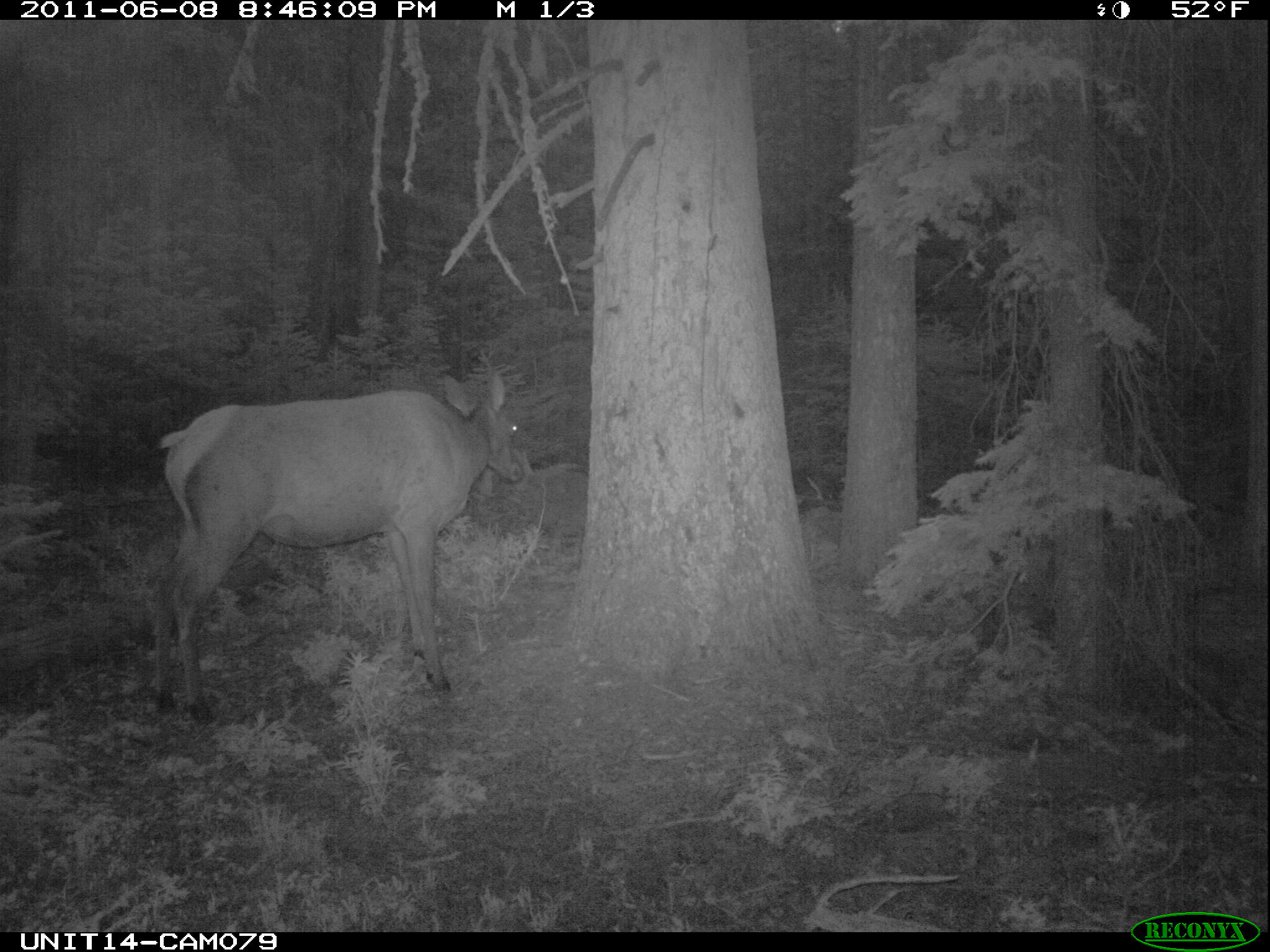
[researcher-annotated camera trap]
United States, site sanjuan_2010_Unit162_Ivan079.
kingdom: Animalia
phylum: Chordata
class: Mammalia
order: Artiodactyla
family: Cervidae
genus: Cervus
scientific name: Cervus elaphus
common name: red deer